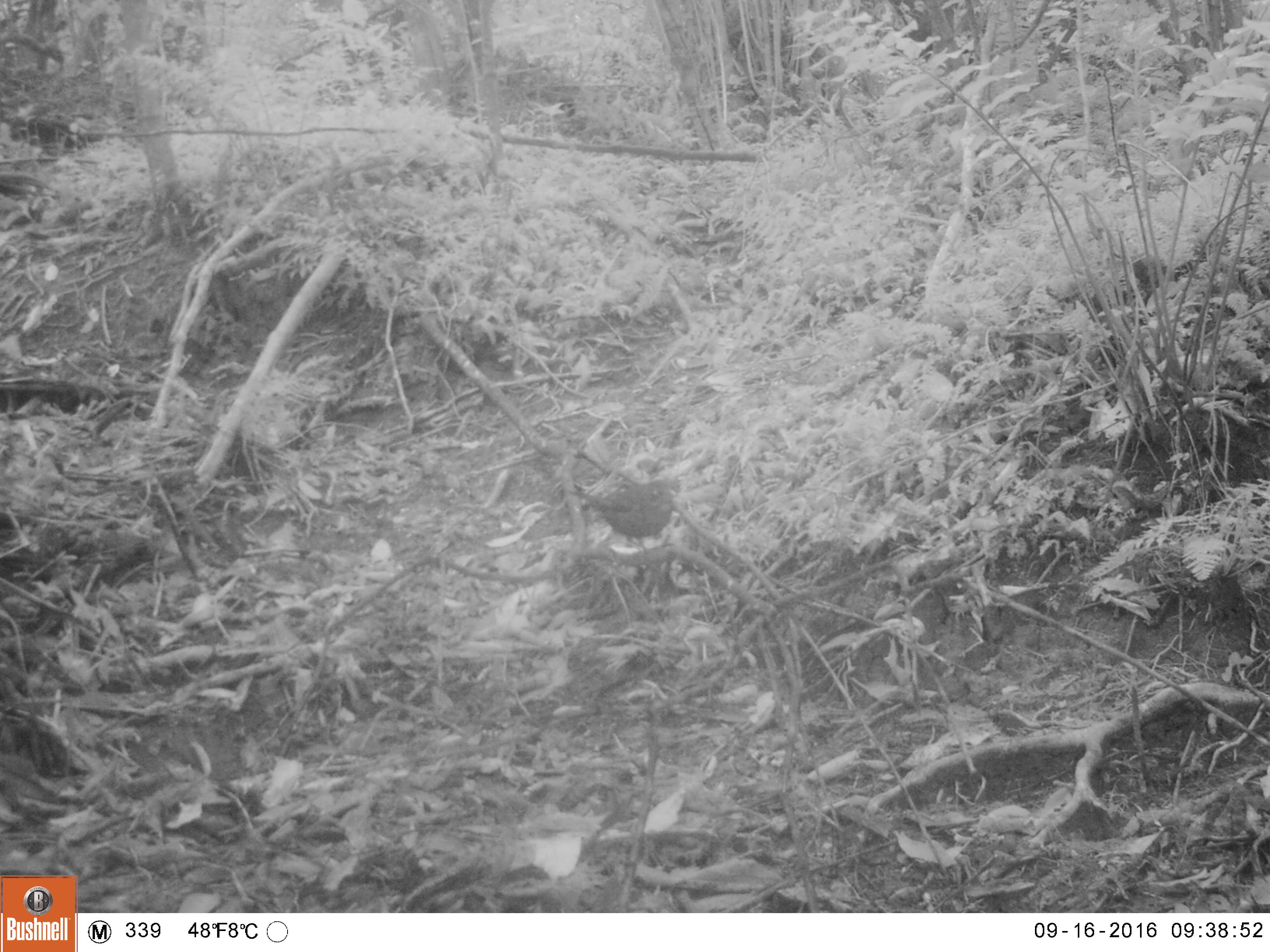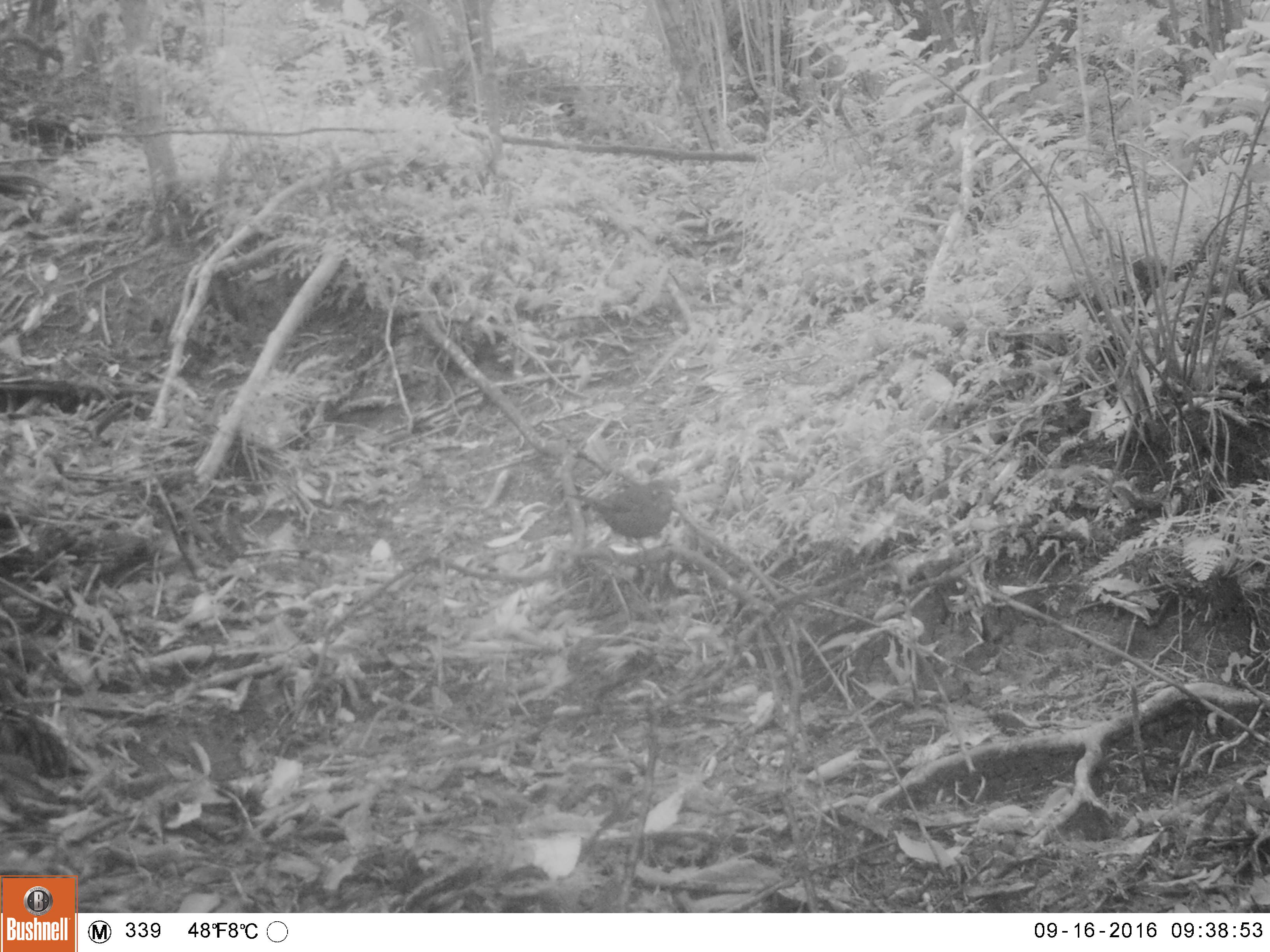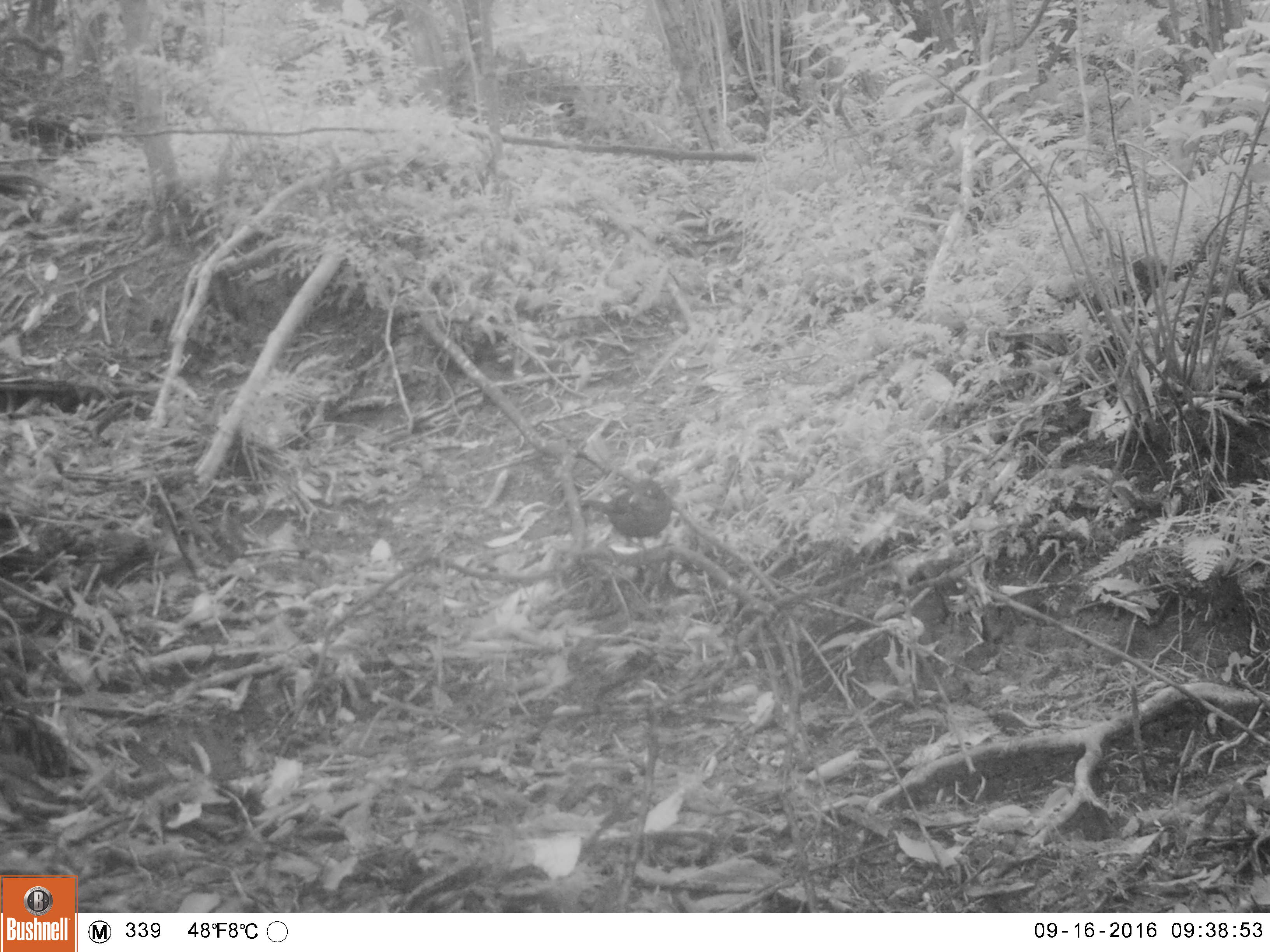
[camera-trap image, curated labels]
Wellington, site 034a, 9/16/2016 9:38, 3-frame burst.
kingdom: Animalia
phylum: Chordata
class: Aves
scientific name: Aves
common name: bird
Bird (Aves).